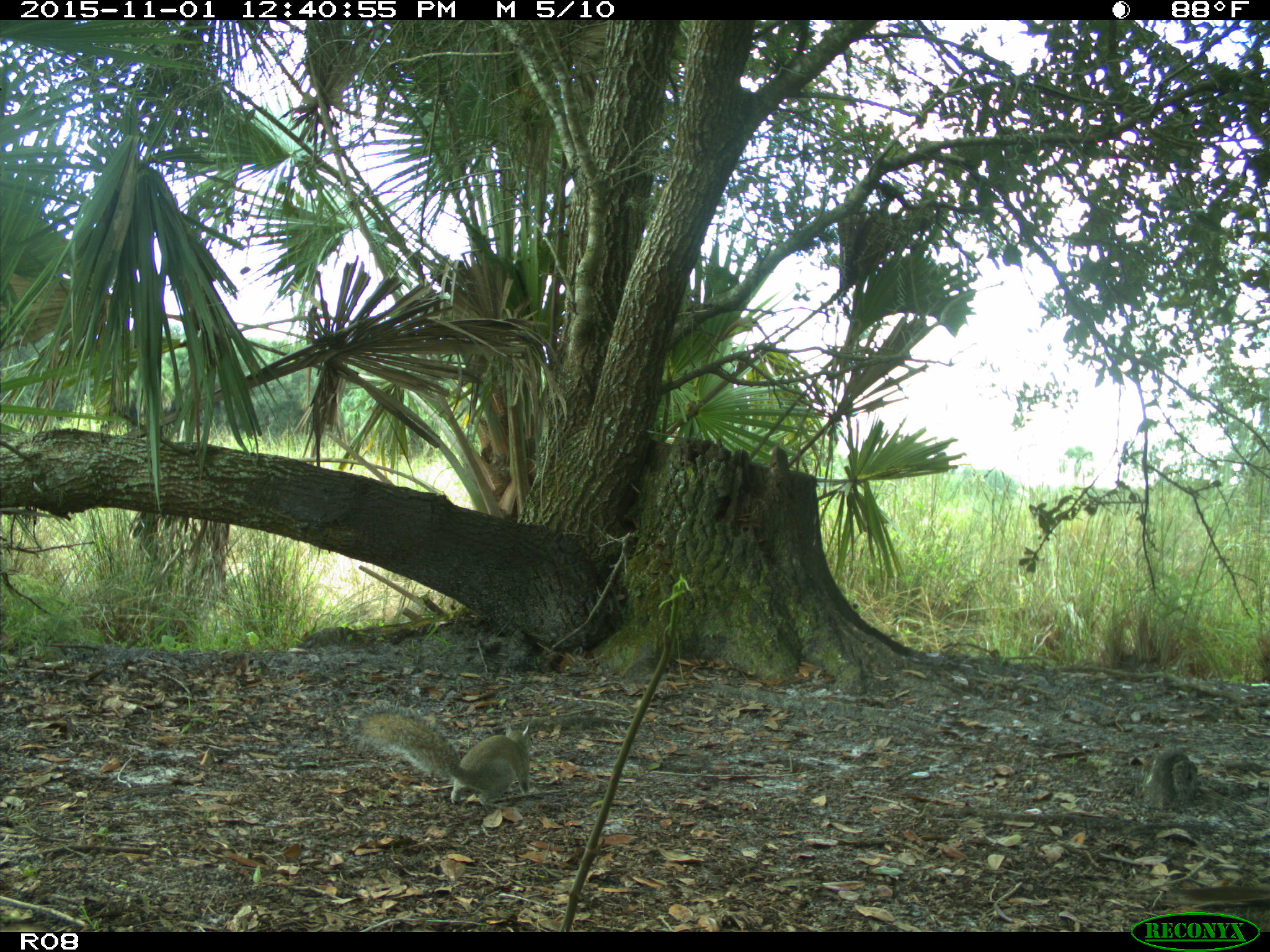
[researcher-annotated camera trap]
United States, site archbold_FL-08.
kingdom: Animalia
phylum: Chordata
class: Mammalia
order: Rodentia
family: Sciuridae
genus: Sciurus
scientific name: Sciurus carolinensis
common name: eastern gray squirrel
Sciurus carolinensis (eastern gray squirrel).